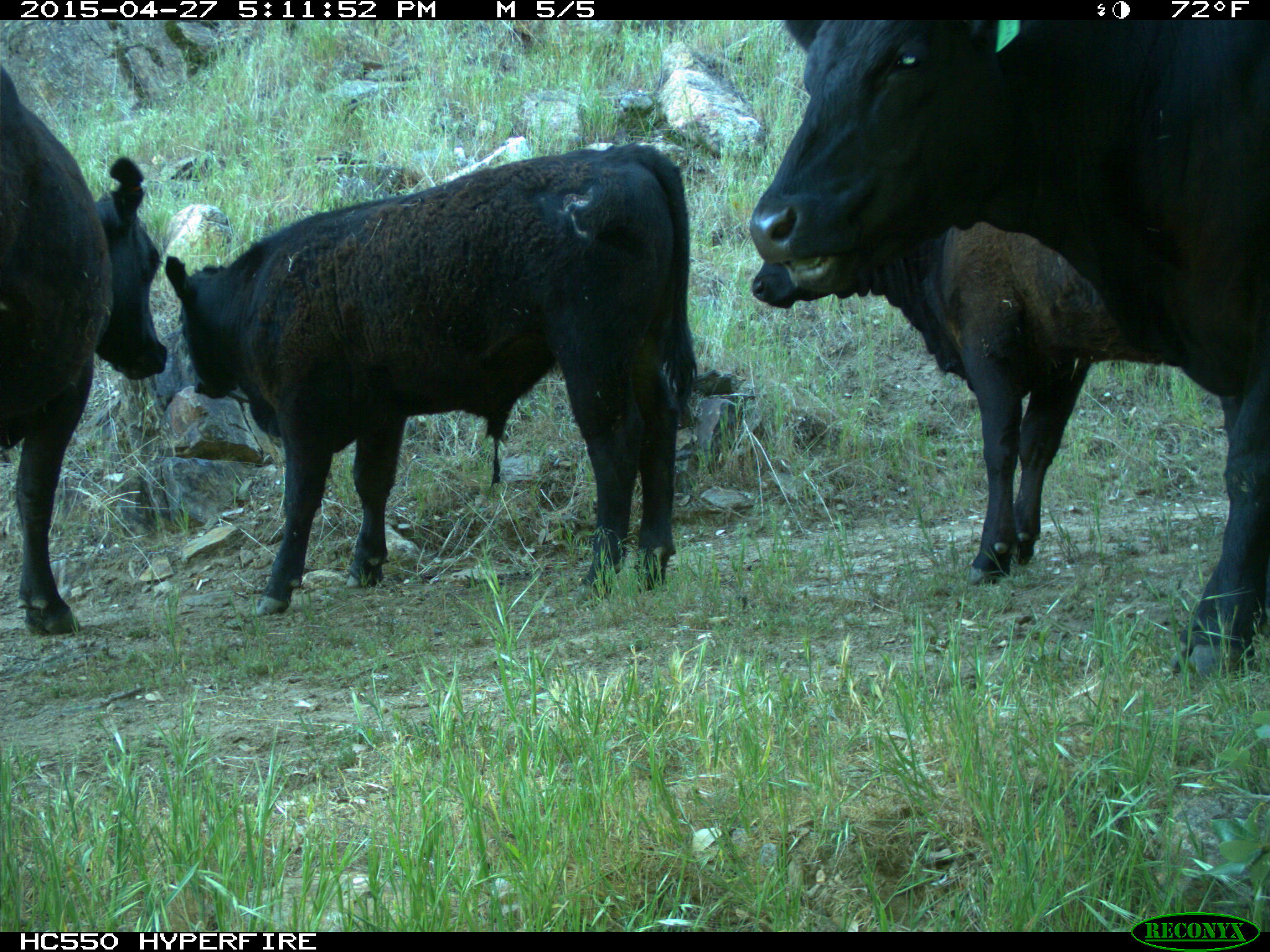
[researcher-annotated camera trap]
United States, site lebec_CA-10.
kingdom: Animalia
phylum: Chordata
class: Mammalia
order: Artiodactyla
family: Bovidae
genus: Bos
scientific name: Bos taurus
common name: domestic cow